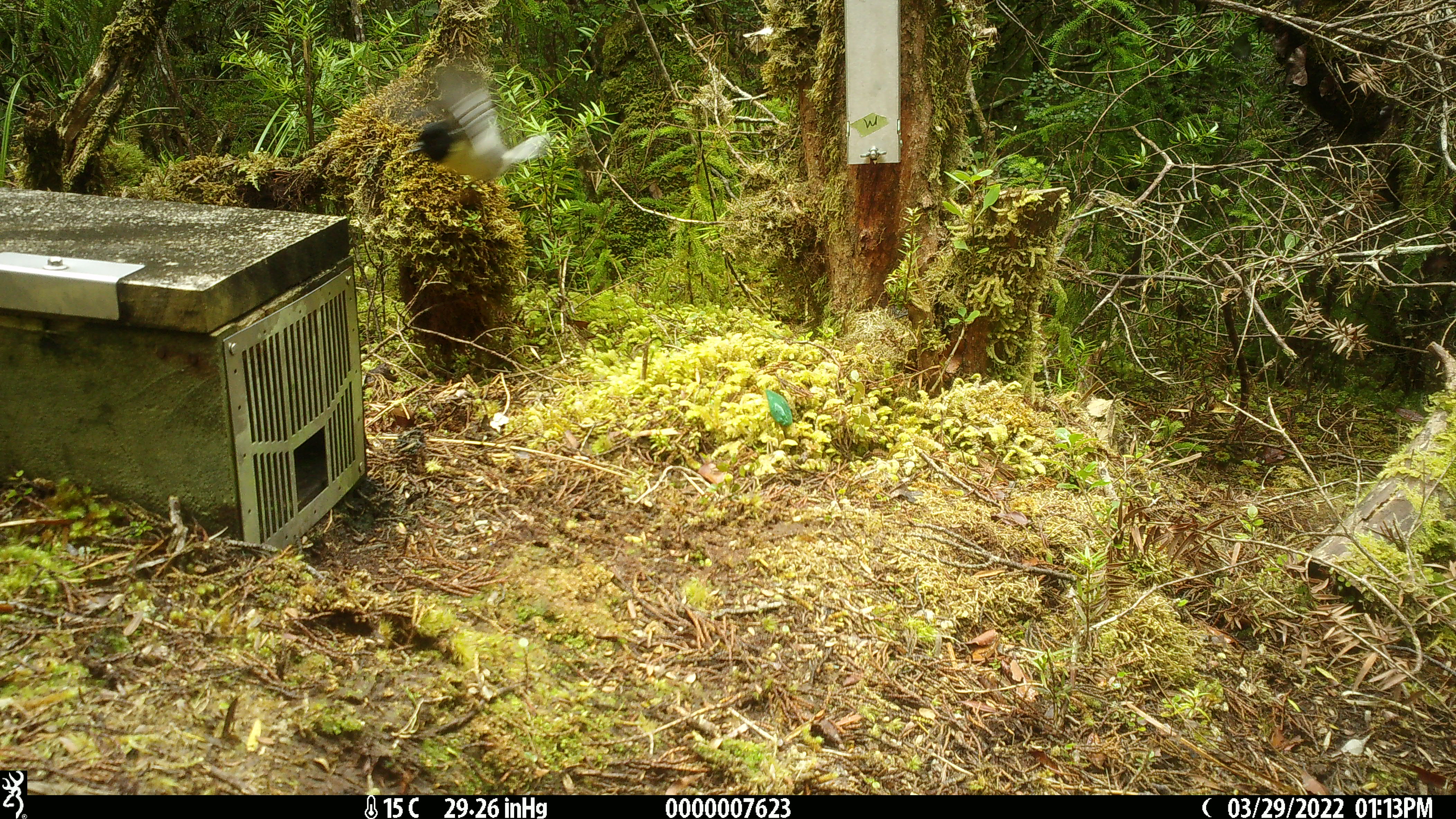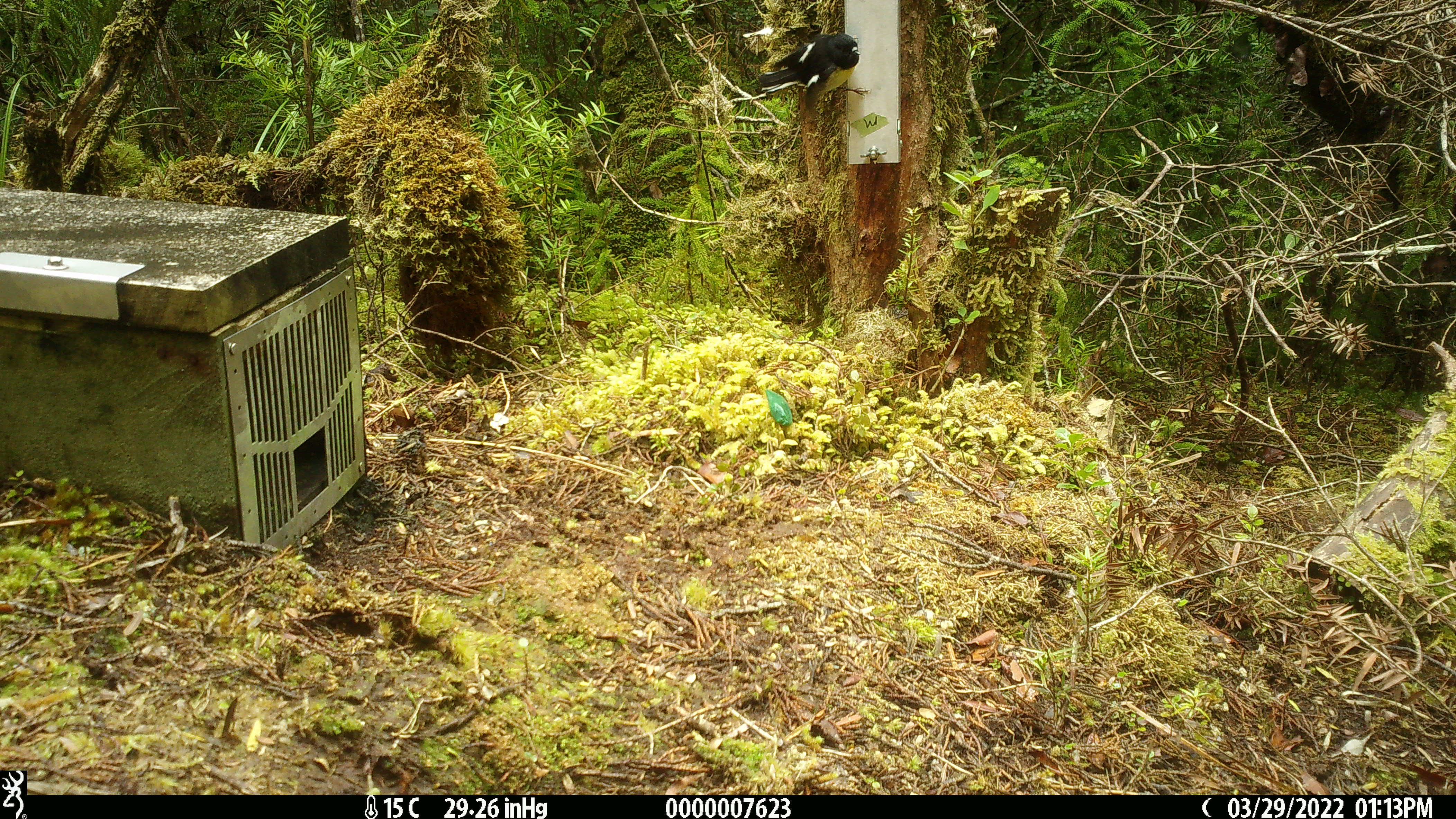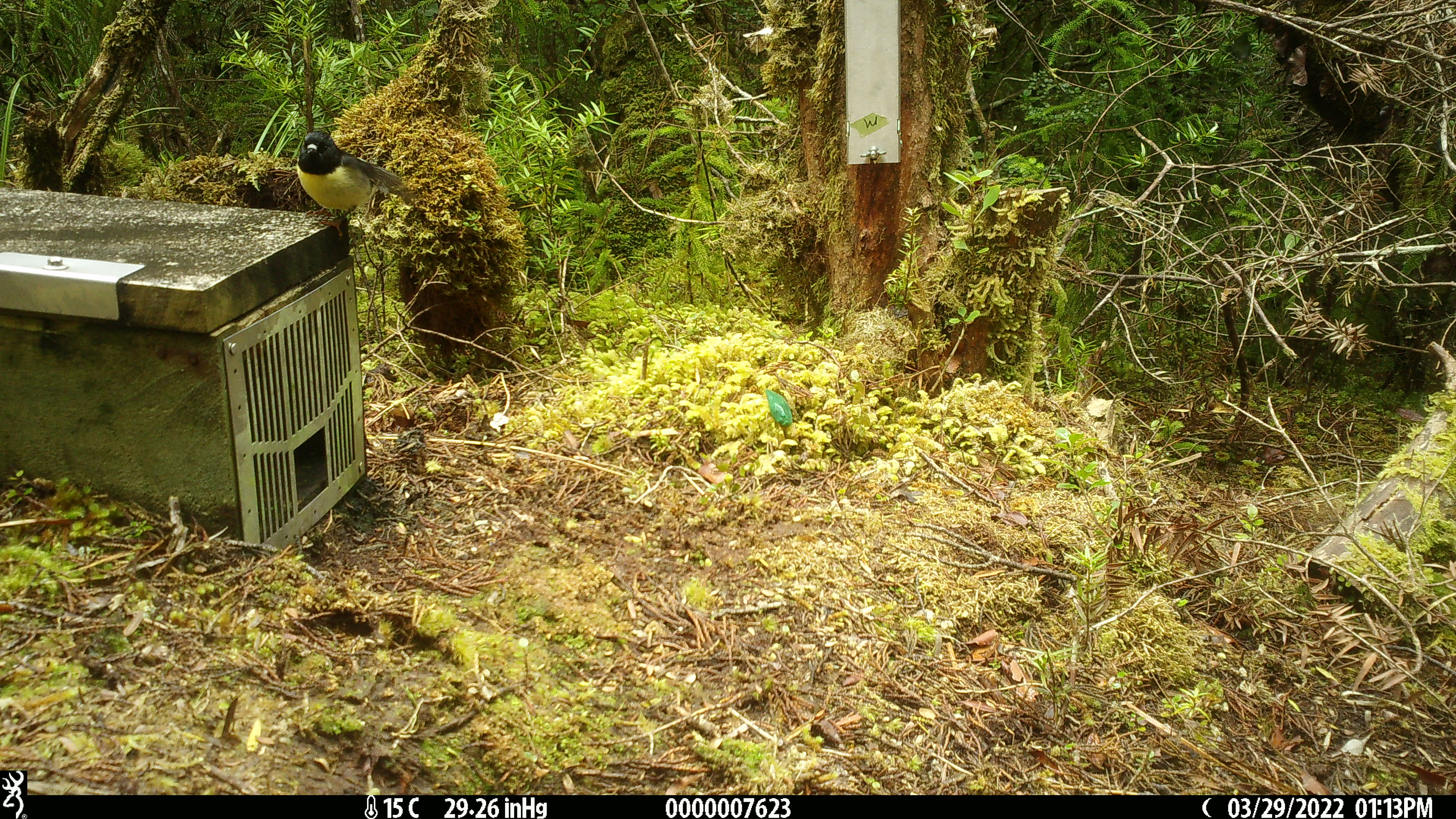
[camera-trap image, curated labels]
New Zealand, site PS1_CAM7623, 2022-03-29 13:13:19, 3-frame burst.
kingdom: Animalia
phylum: Chordata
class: Aves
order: Passeriformes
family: Petroicidae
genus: Petroica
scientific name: Petroica macrocephala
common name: tomtit